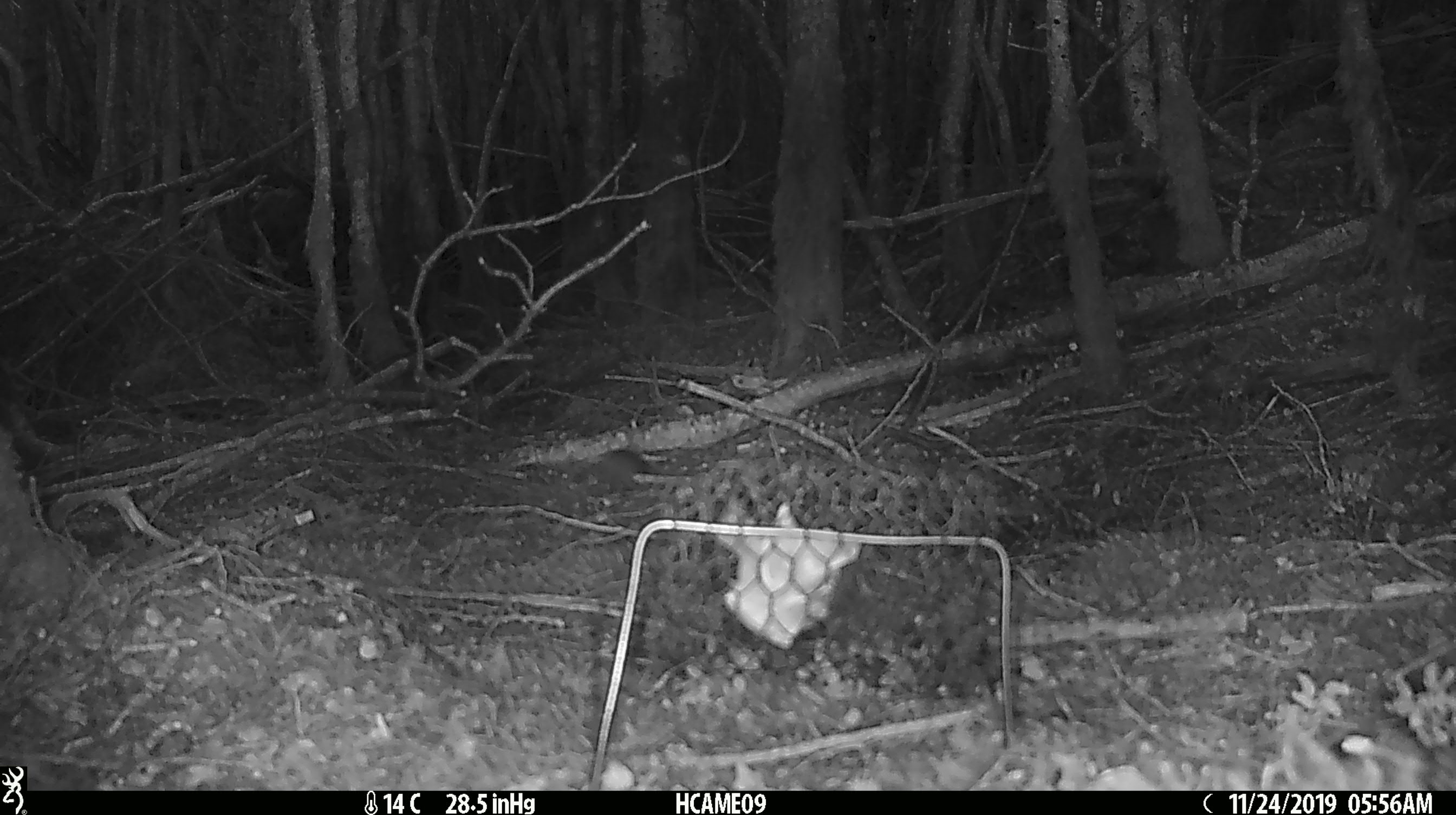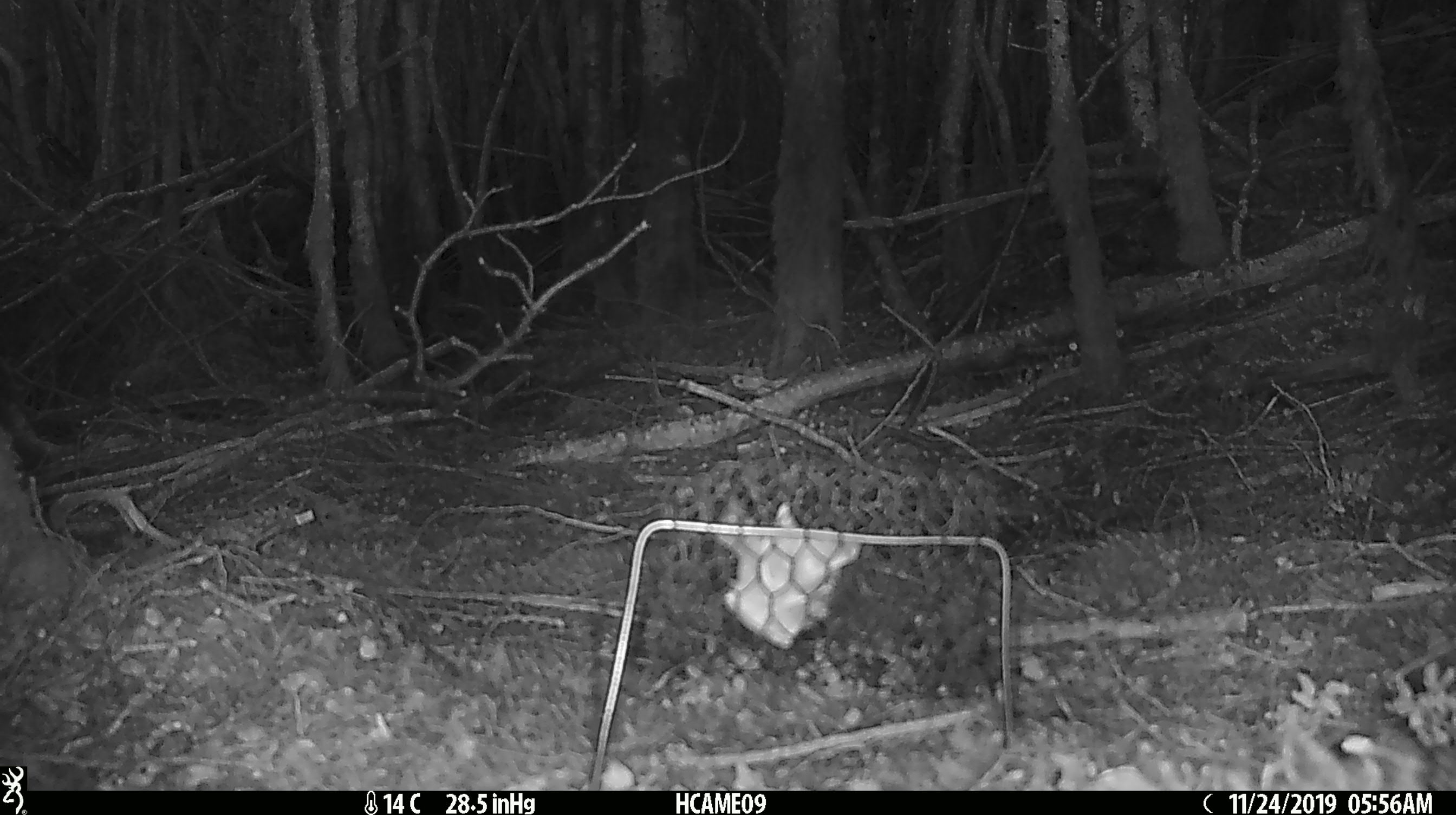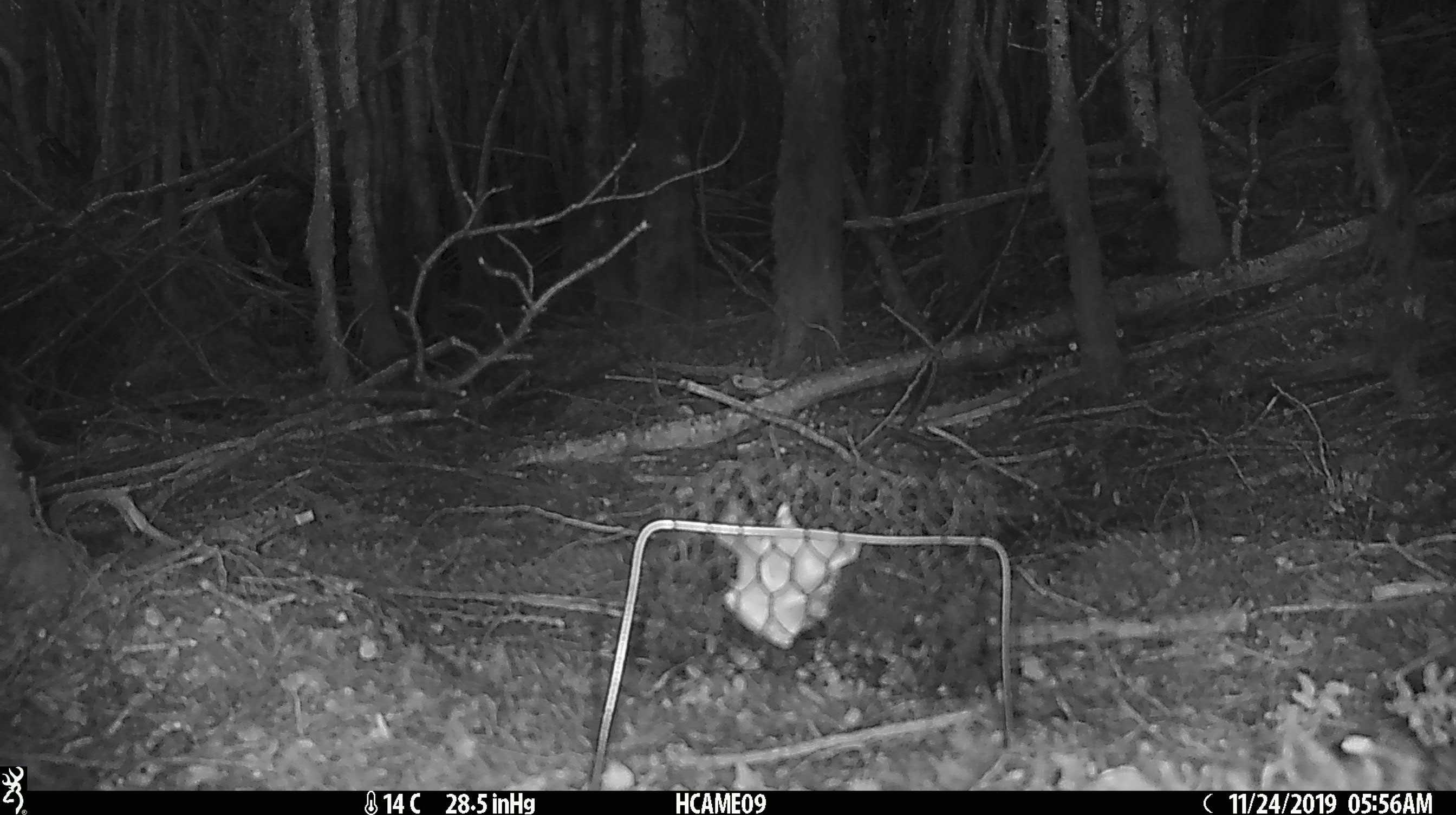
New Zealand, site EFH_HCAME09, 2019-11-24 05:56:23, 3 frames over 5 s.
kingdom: Animalia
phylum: Chordata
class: Mammalia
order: Rodentia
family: Muridae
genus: Mus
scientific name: Mus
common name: mouse